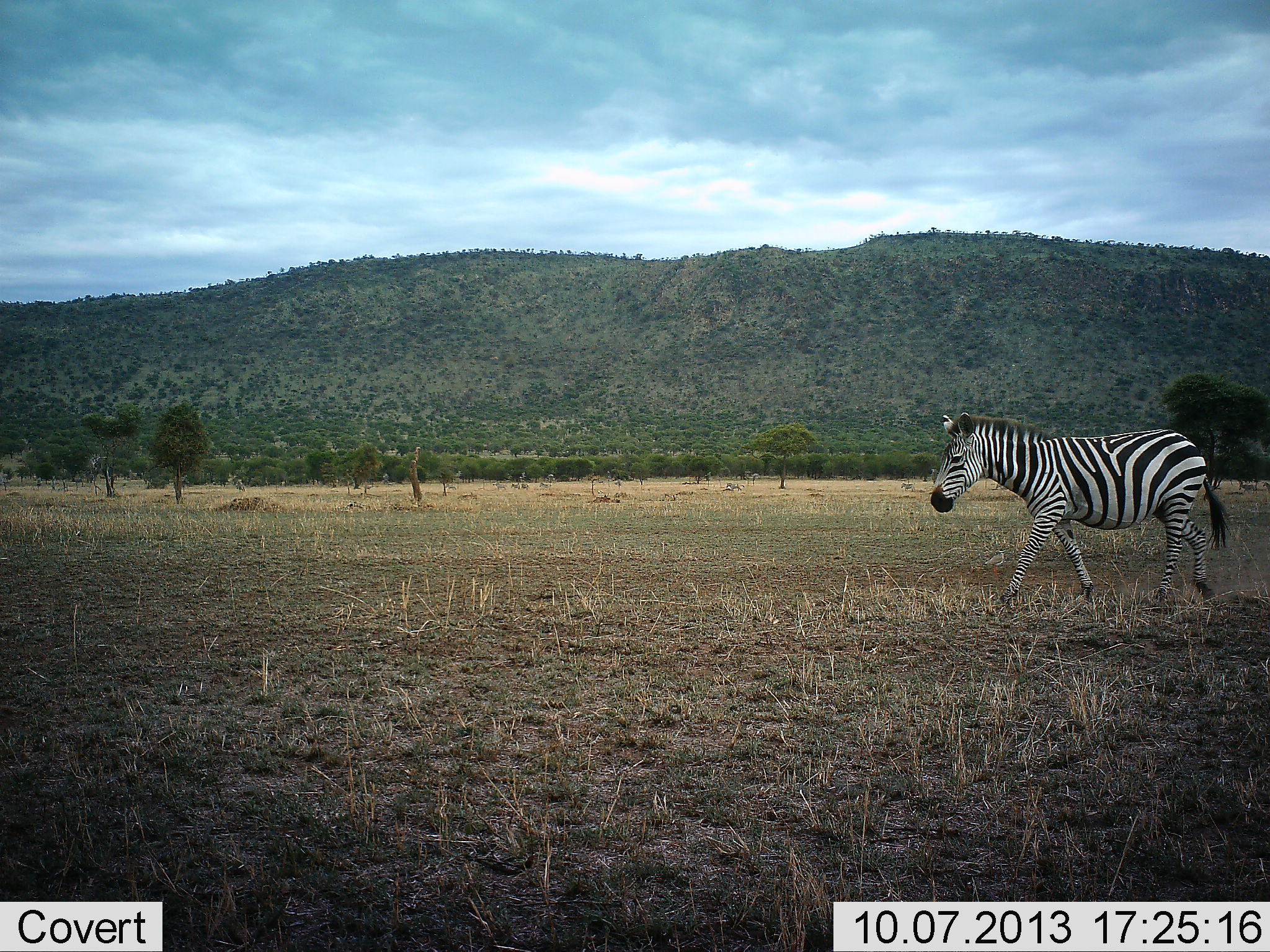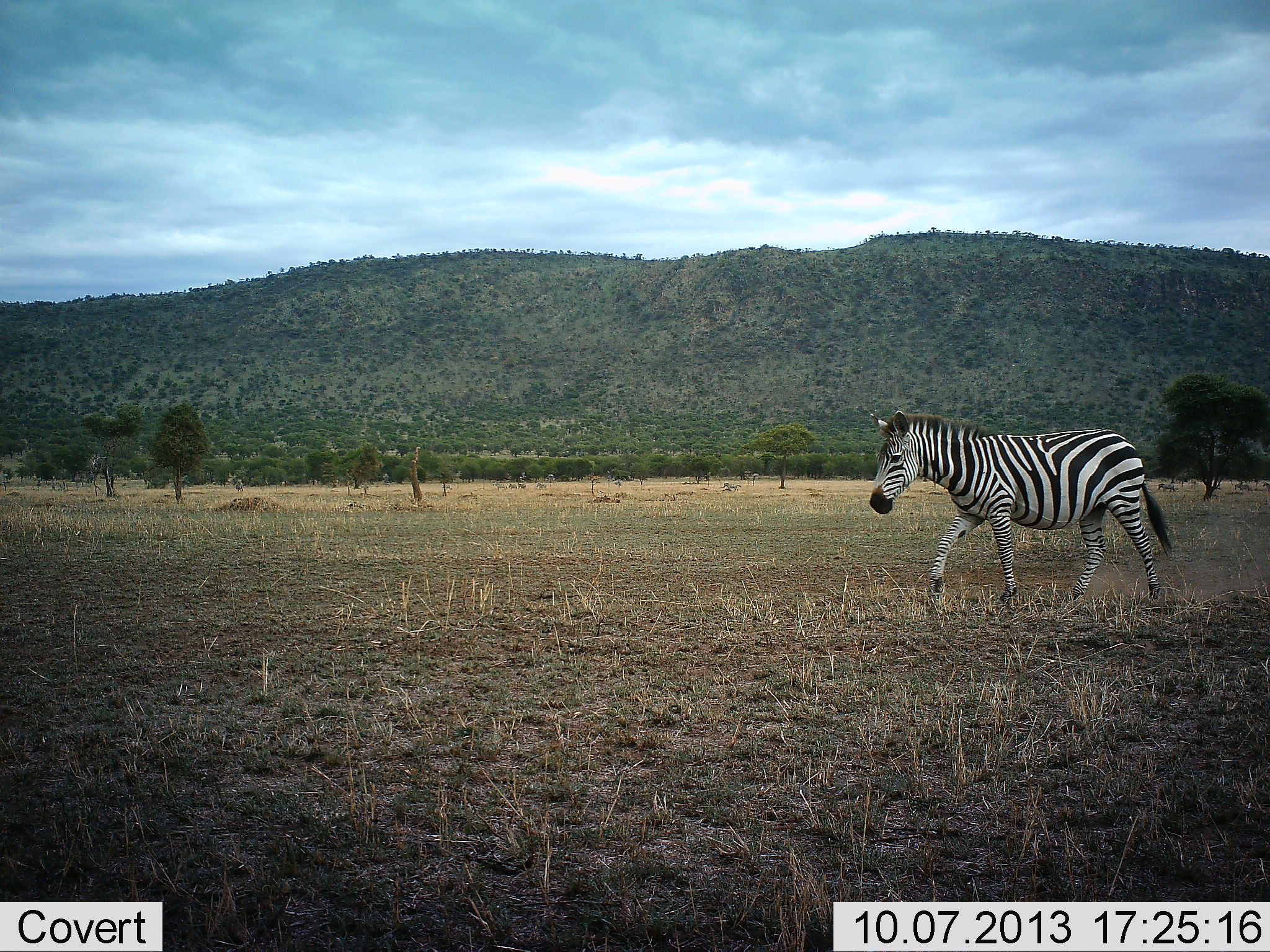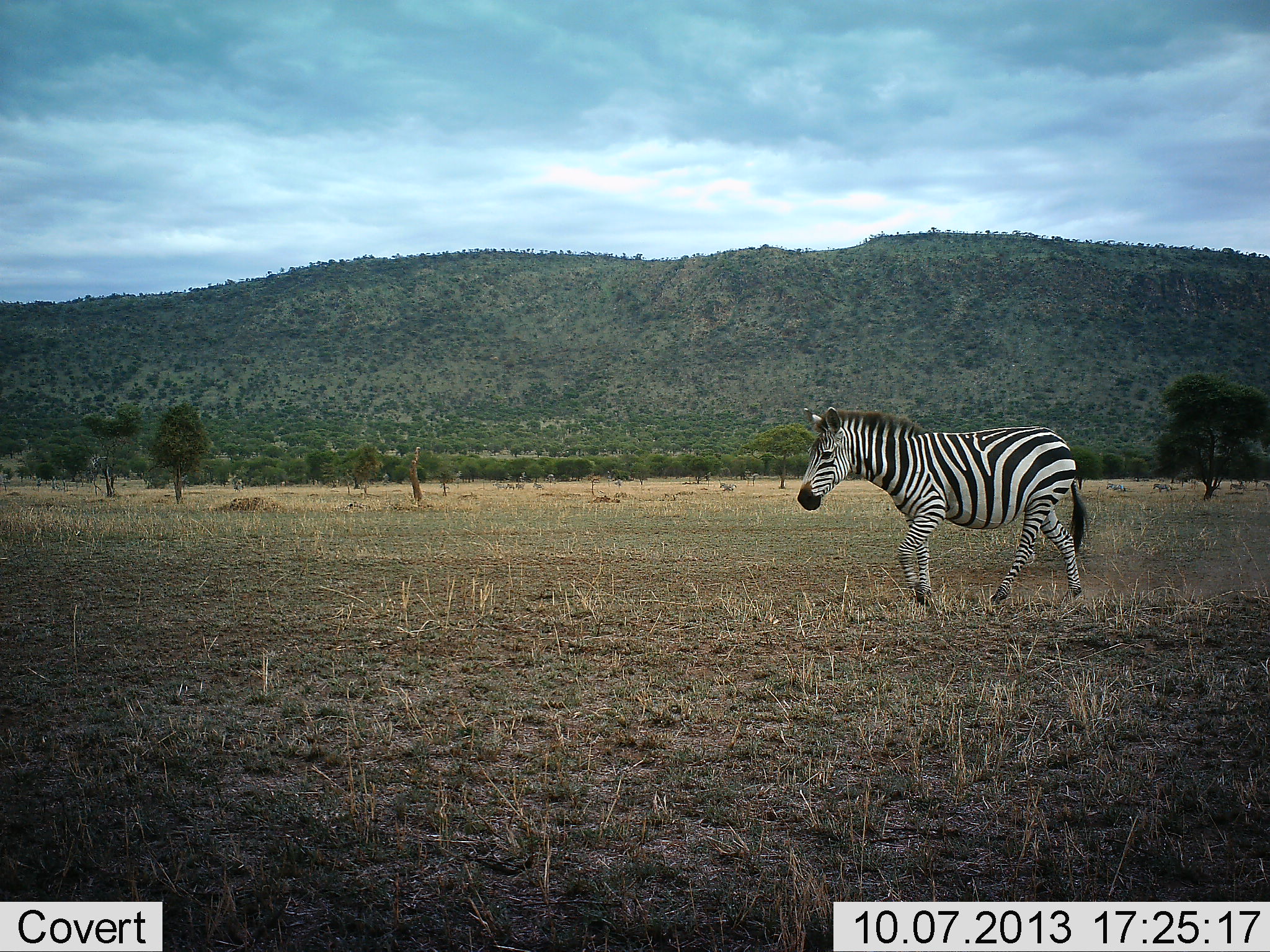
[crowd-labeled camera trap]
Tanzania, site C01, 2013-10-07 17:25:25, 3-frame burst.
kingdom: Animalia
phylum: Chordata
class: Mammalia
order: Perissodactyla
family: Equidae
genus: Equus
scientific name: Equus quagga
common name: plains zebra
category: zebra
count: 1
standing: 0%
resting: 0%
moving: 100%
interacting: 0%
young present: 0%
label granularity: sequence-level